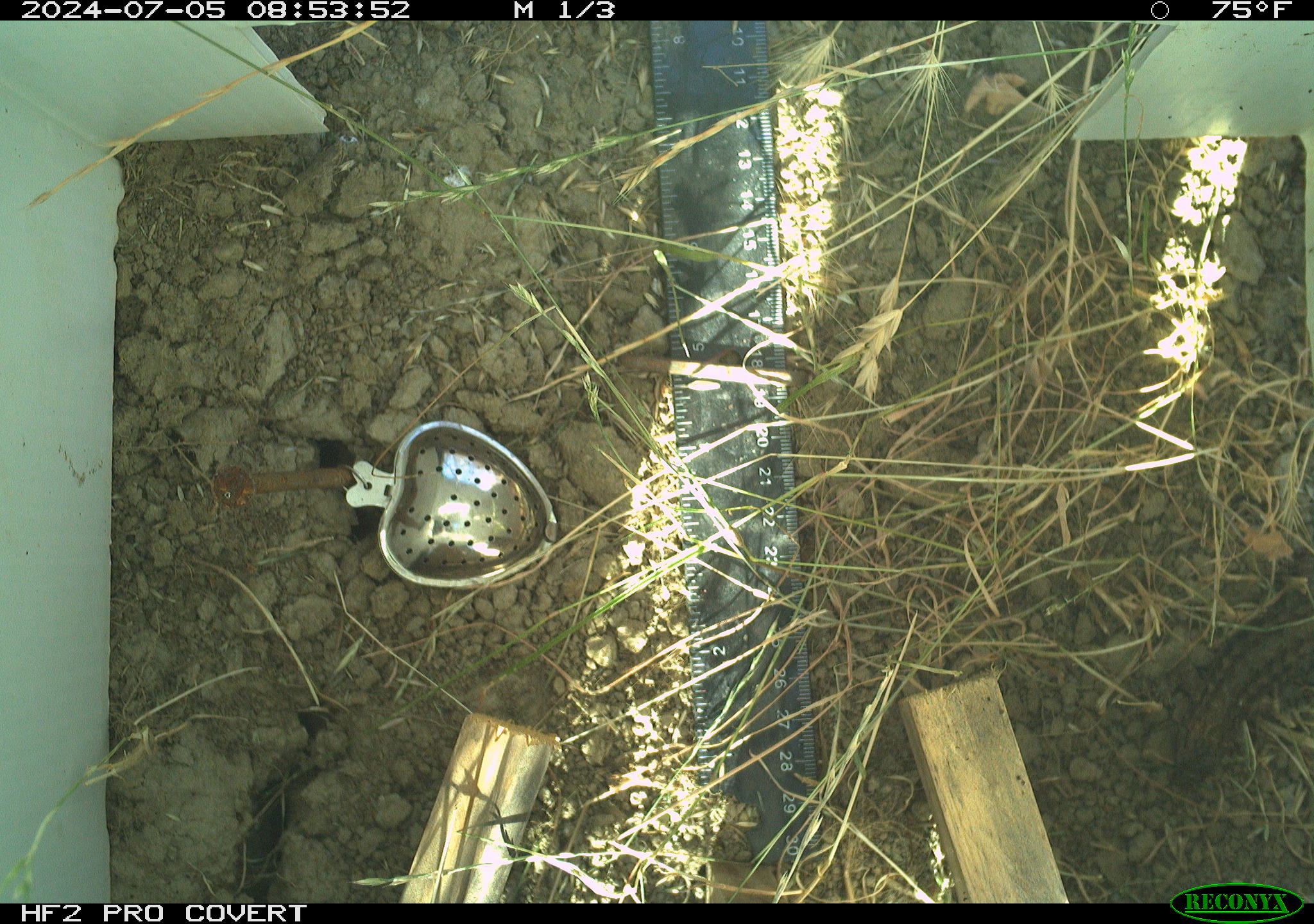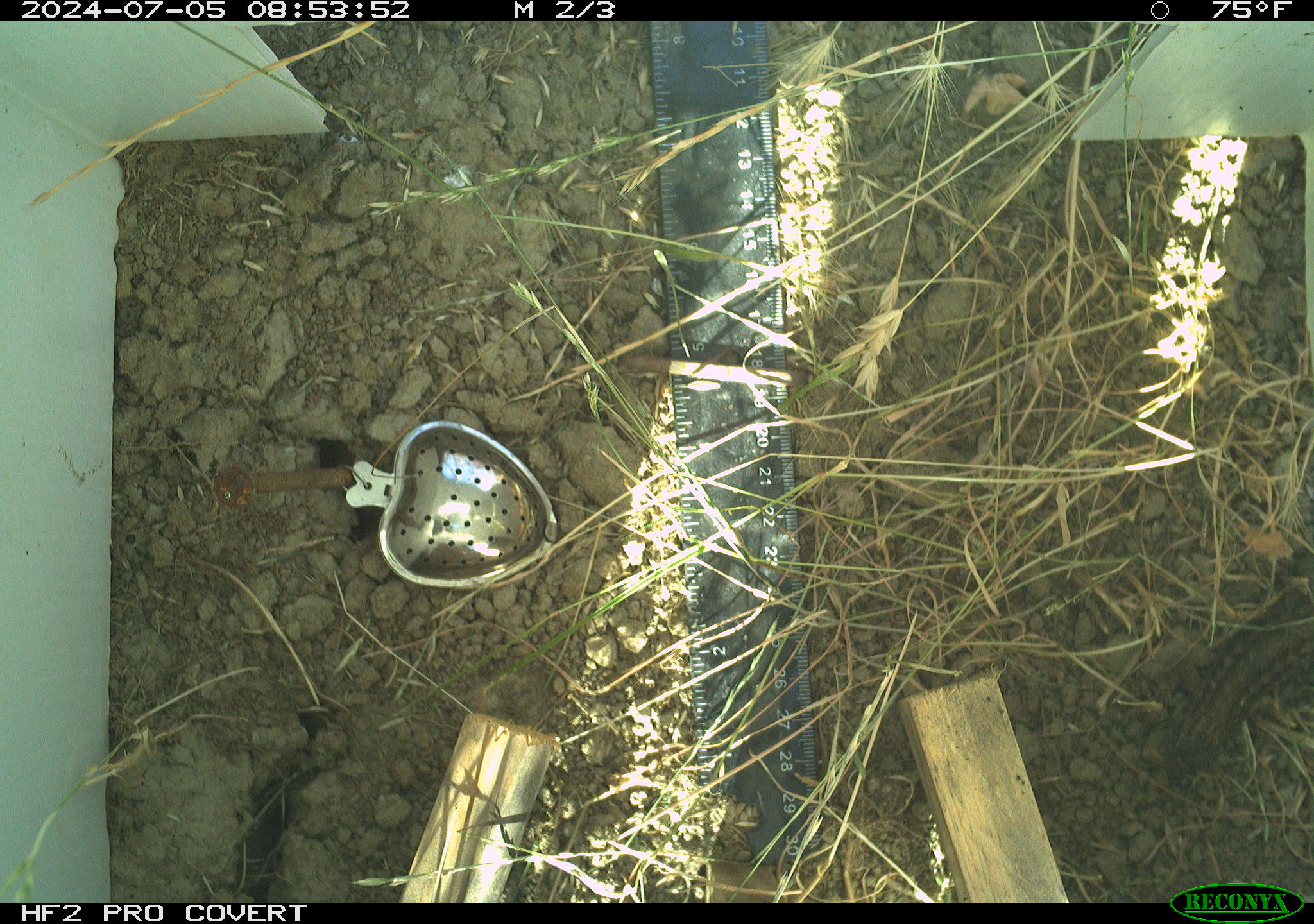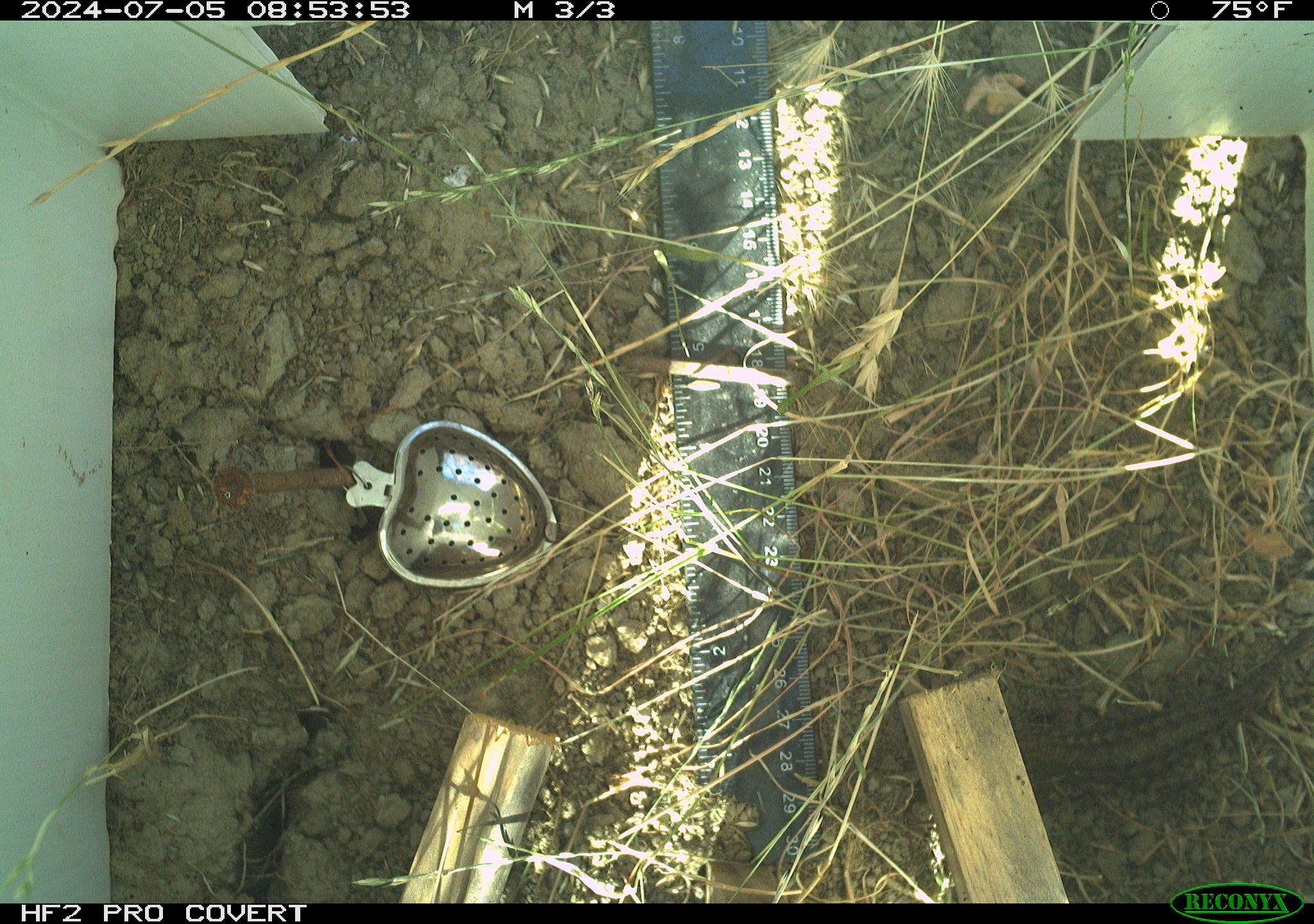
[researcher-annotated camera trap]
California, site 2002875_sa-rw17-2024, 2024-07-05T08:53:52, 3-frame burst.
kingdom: Animalia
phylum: Chordata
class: Reptilia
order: Squamata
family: Phrynosomatidae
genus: Sceloporus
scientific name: Sceloporus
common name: spiny lizards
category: sceloporus species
Sceloporus species (spiny lizards) (Sceloporus).